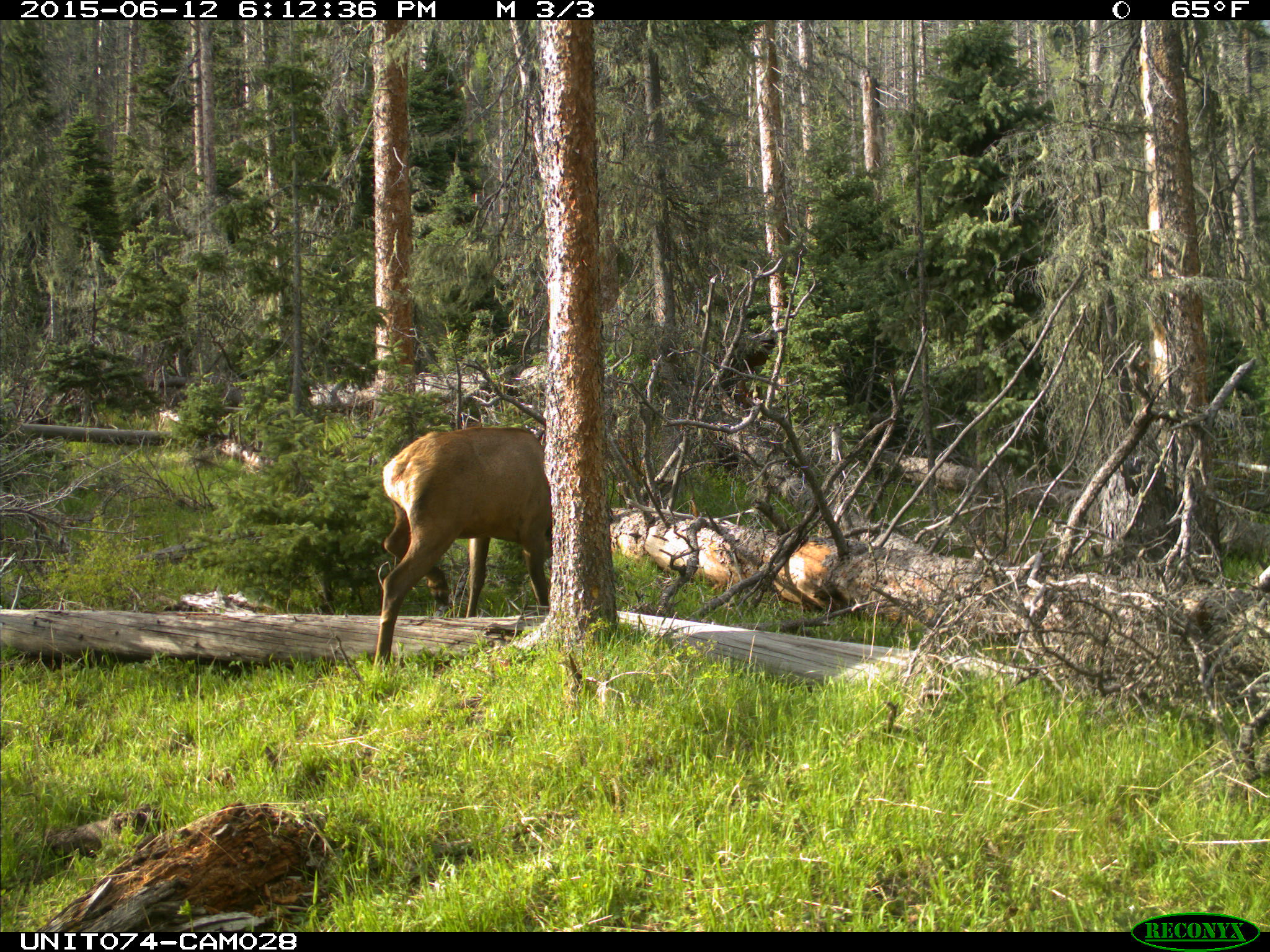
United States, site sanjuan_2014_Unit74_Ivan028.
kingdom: Animalia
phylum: Chordata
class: Mammalia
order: Artiodactyla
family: Cervidae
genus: Cervus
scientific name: Cervus elaphus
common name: red deer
Cervus elaphus (red deer).